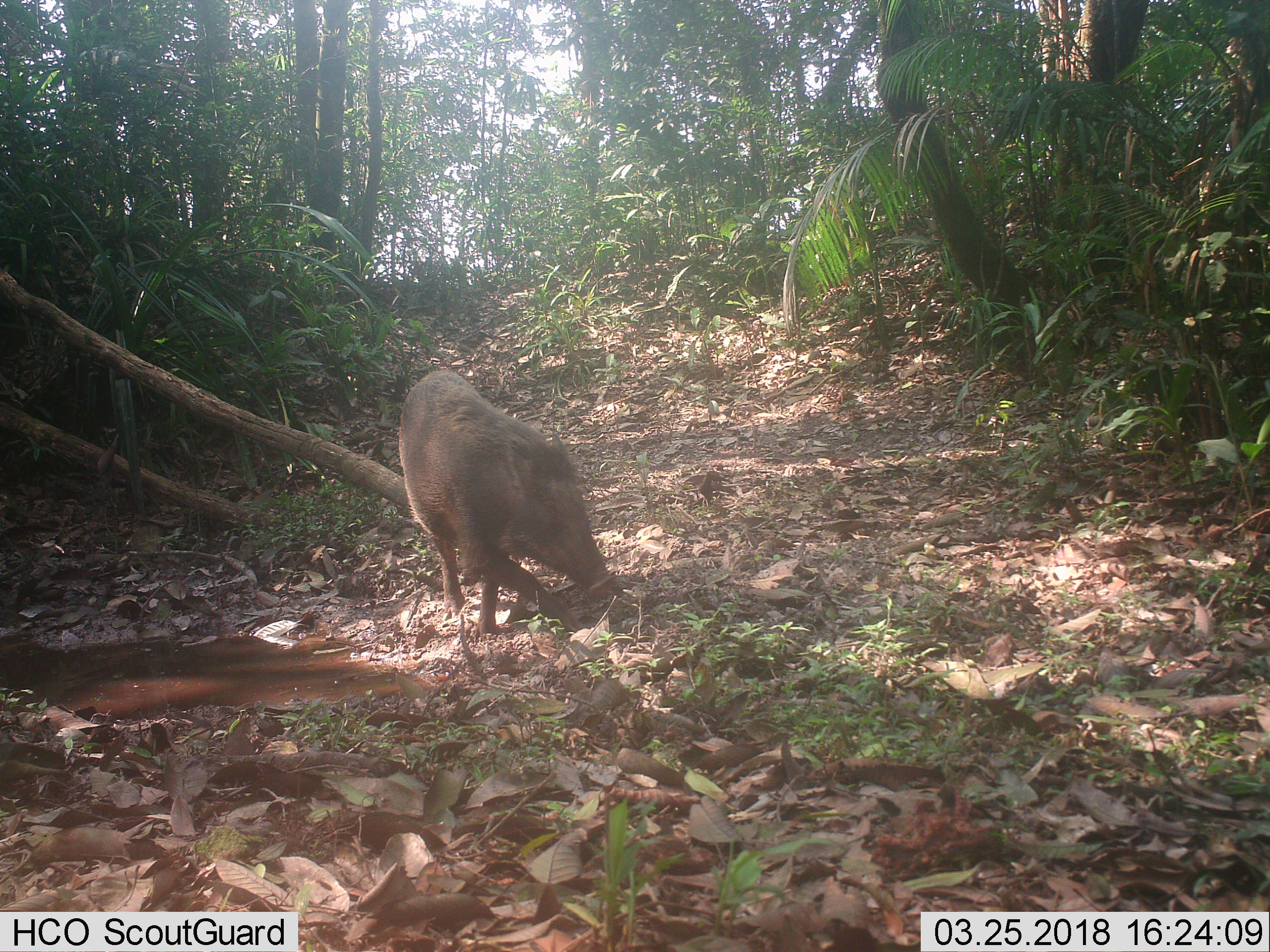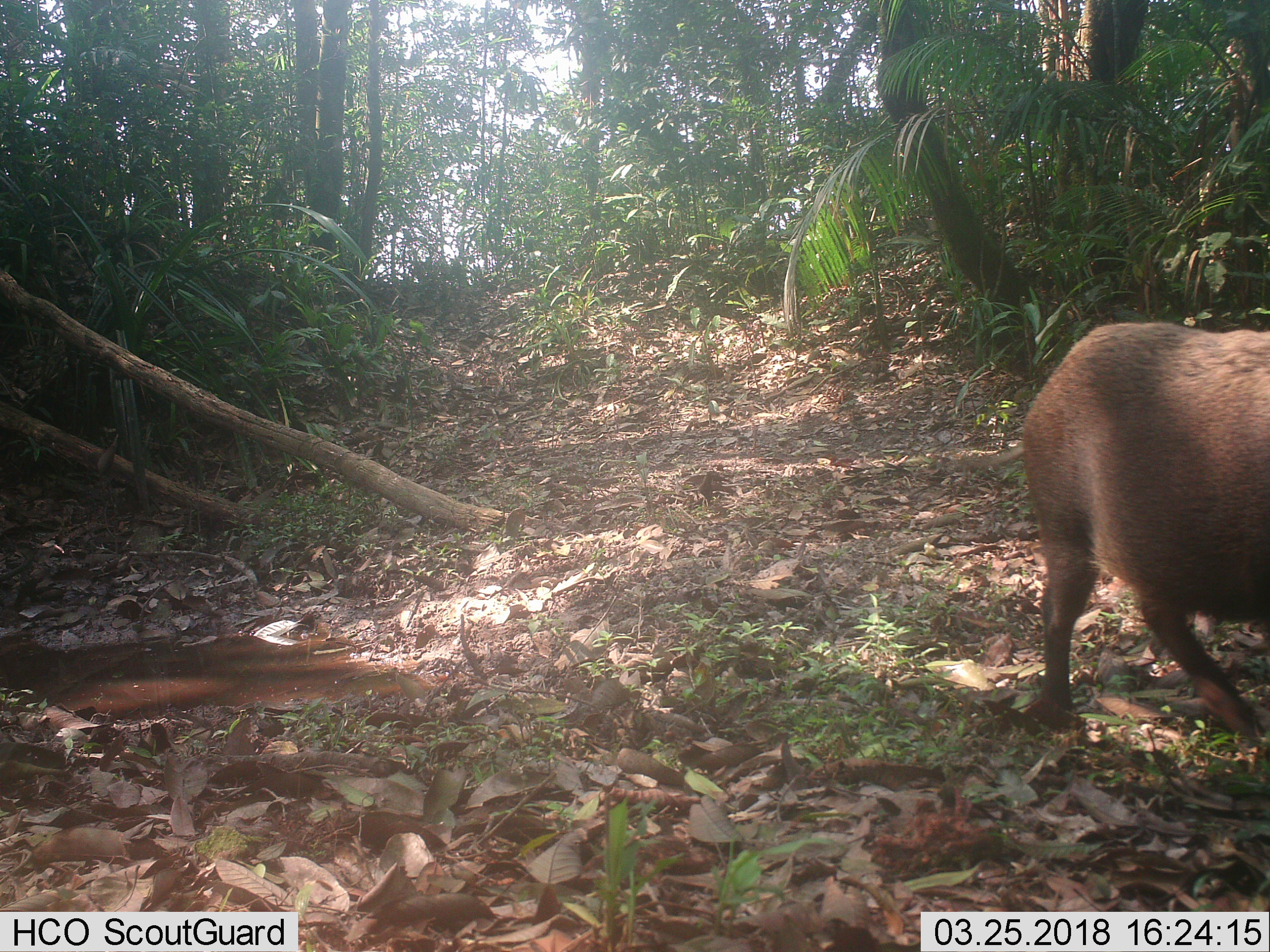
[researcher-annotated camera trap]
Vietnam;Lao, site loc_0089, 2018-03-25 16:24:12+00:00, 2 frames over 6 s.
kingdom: Animalia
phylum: Chordata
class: Mammalia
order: Artiodactyla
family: Suidae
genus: Sus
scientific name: Sus scrofa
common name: eurasian wild pig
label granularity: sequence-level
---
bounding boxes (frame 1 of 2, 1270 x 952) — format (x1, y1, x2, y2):
eurasian wild pig: (397, 367, 619, 638)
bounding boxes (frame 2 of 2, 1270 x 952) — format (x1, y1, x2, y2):
eurasian wild pig: (946, 319, 1270, 744)